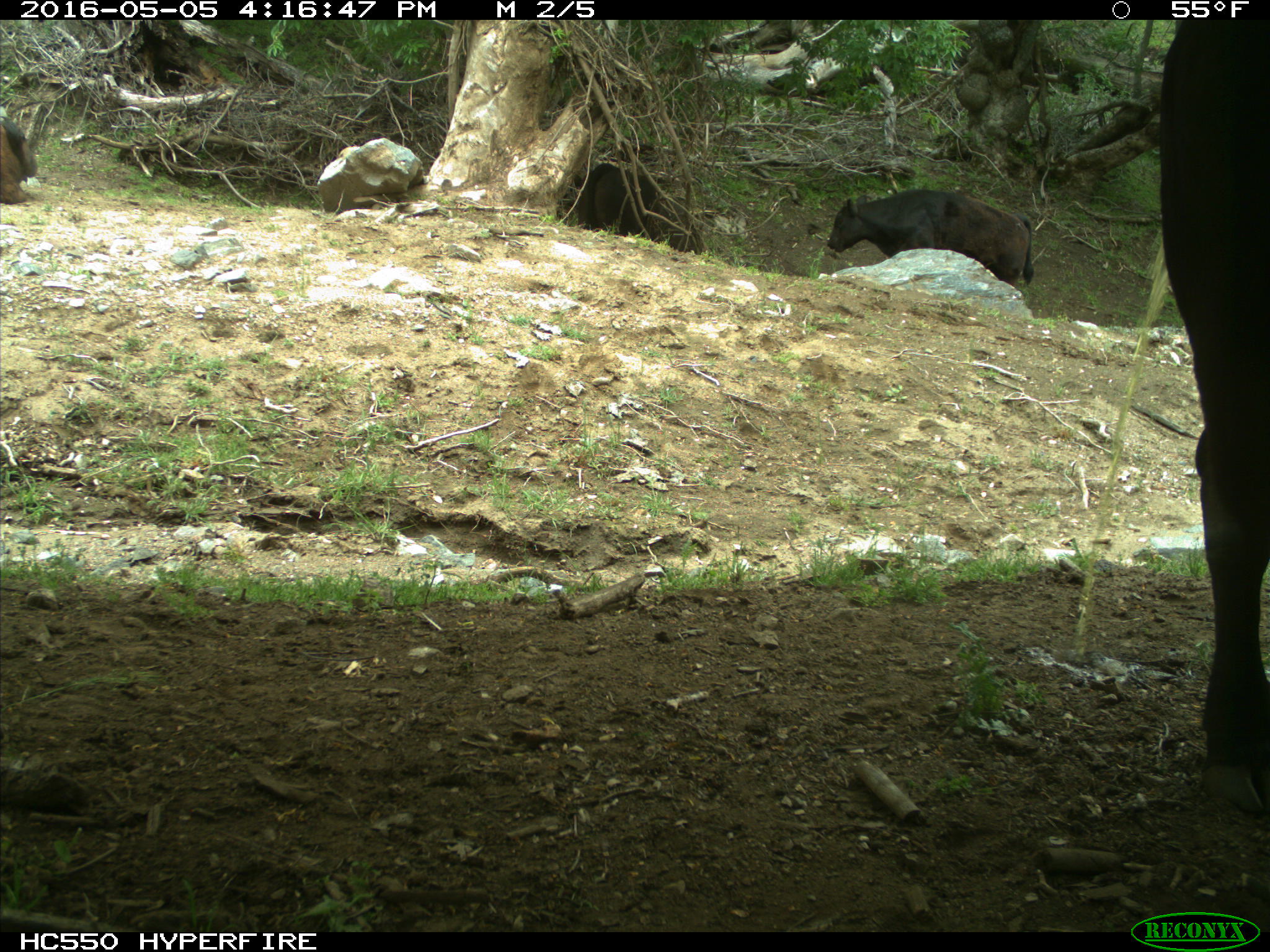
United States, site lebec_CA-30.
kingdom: Animalia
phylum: Chordata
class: Mammalia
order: Artiodactyla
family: Bovidae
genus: Bos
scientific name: Bos taurus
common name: domestic cow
Bos taurus (domestic cow).